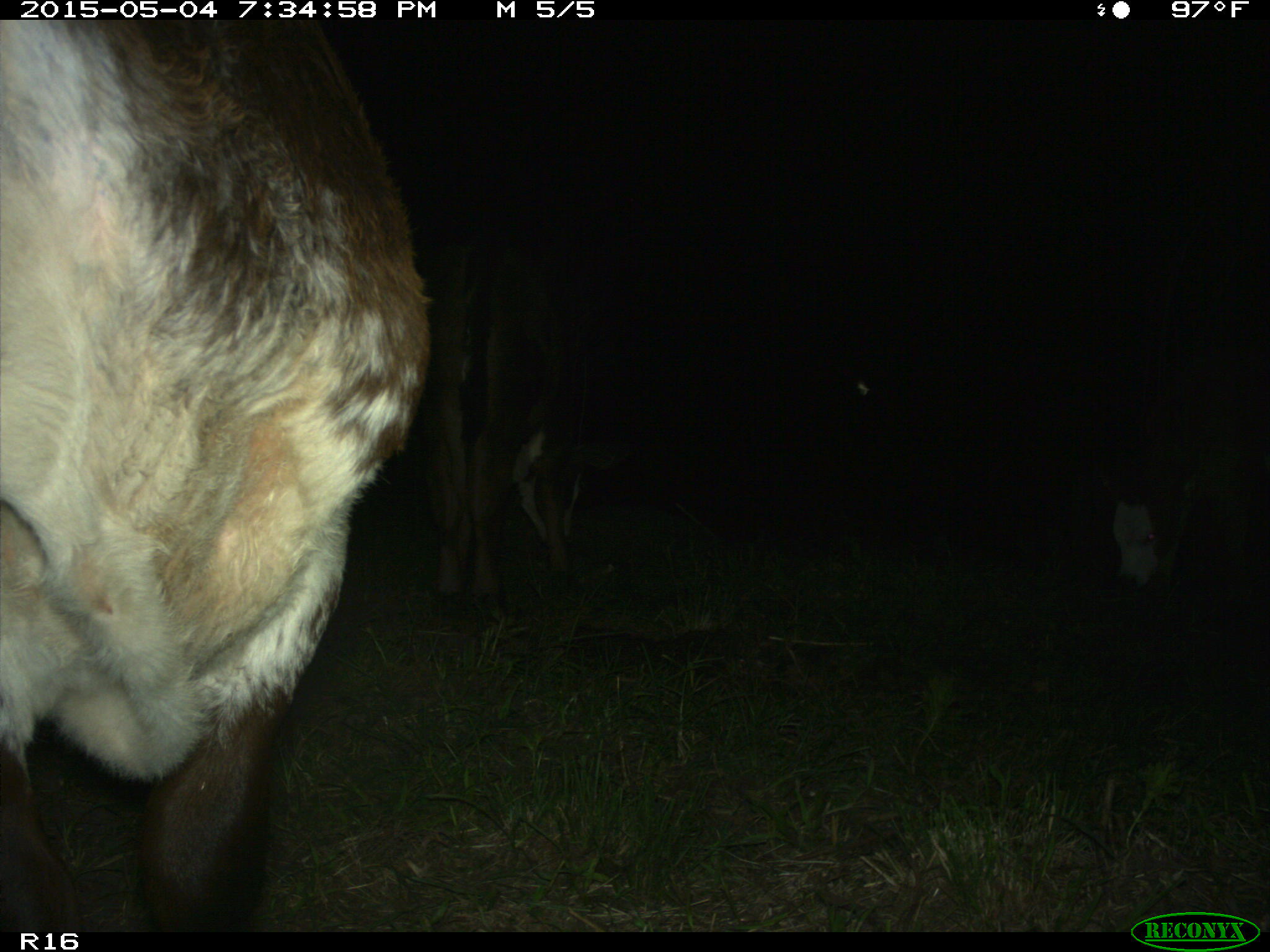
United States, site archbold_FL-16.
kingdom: Animalia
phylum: Chordata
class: Mammalia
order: Artiodactyla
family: Bovidae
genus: Bos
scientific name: Bos taurus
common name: domestic cow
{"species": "Bos taurus (domestic cow)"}